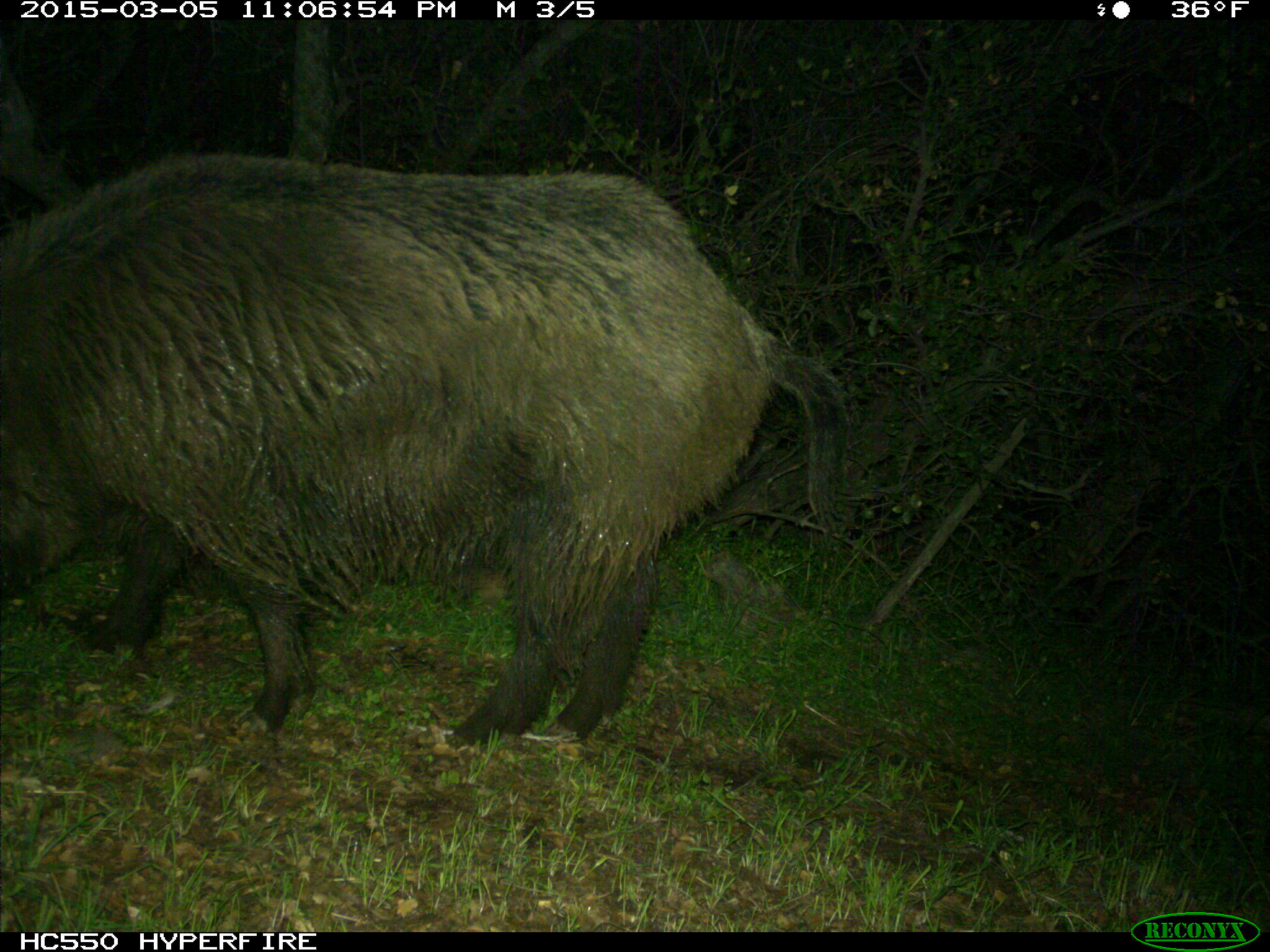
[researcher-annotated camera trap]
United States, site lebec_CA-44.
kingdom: Animalia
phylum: Chordata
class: Mammalia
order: Artiodactyla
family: Suidae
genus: Sus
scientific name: Sus scrofa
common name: wild boar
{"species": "Sus scrofa (wild boar)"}